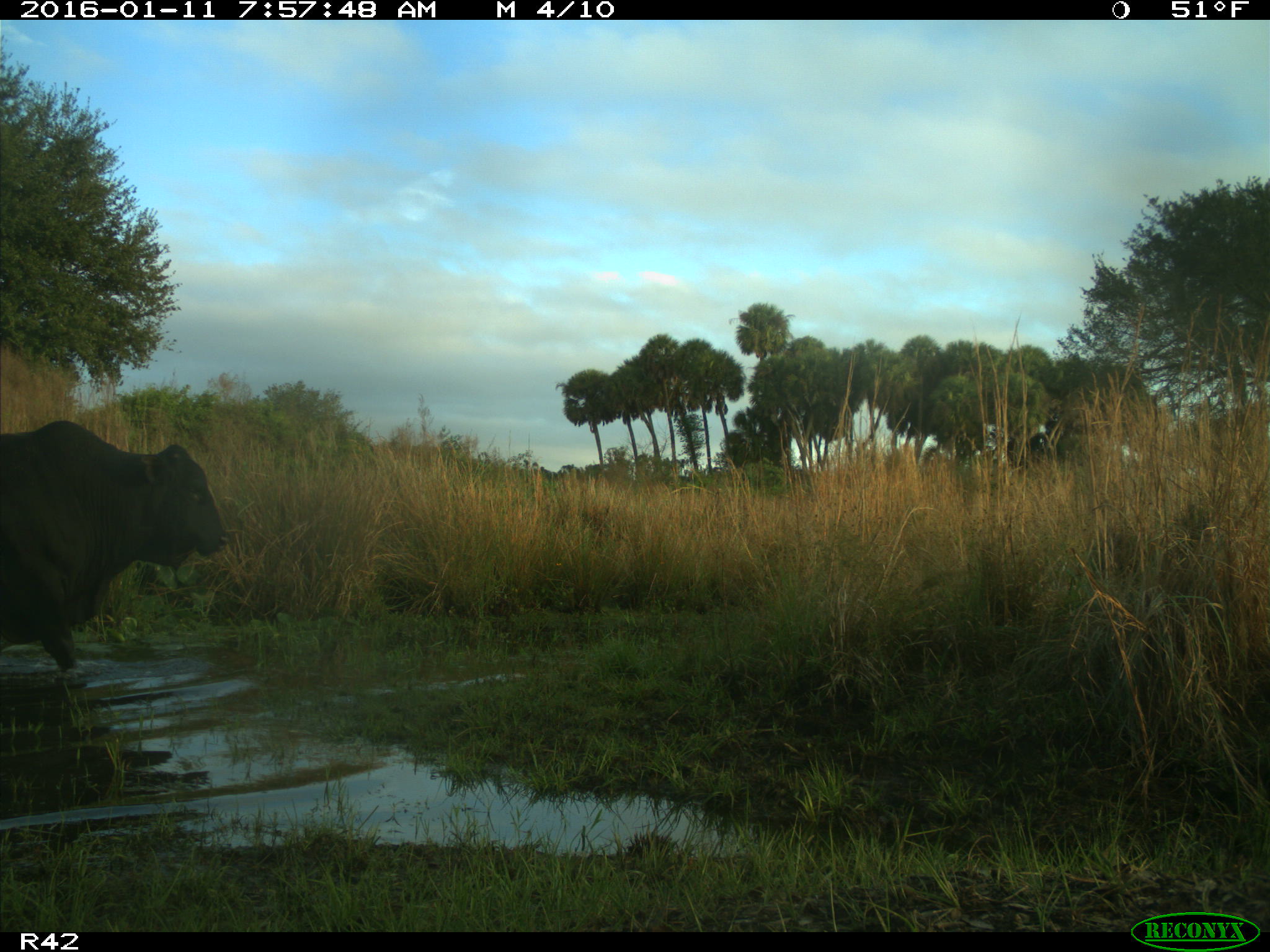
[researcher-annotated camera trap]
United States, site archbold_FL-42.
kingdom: Animalia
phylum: Chordata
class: Mammalia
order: Artiodactyla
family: Bovidae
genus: Bos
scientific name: Bos taurus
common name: domestic cow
Bos taurus (domestic cow).